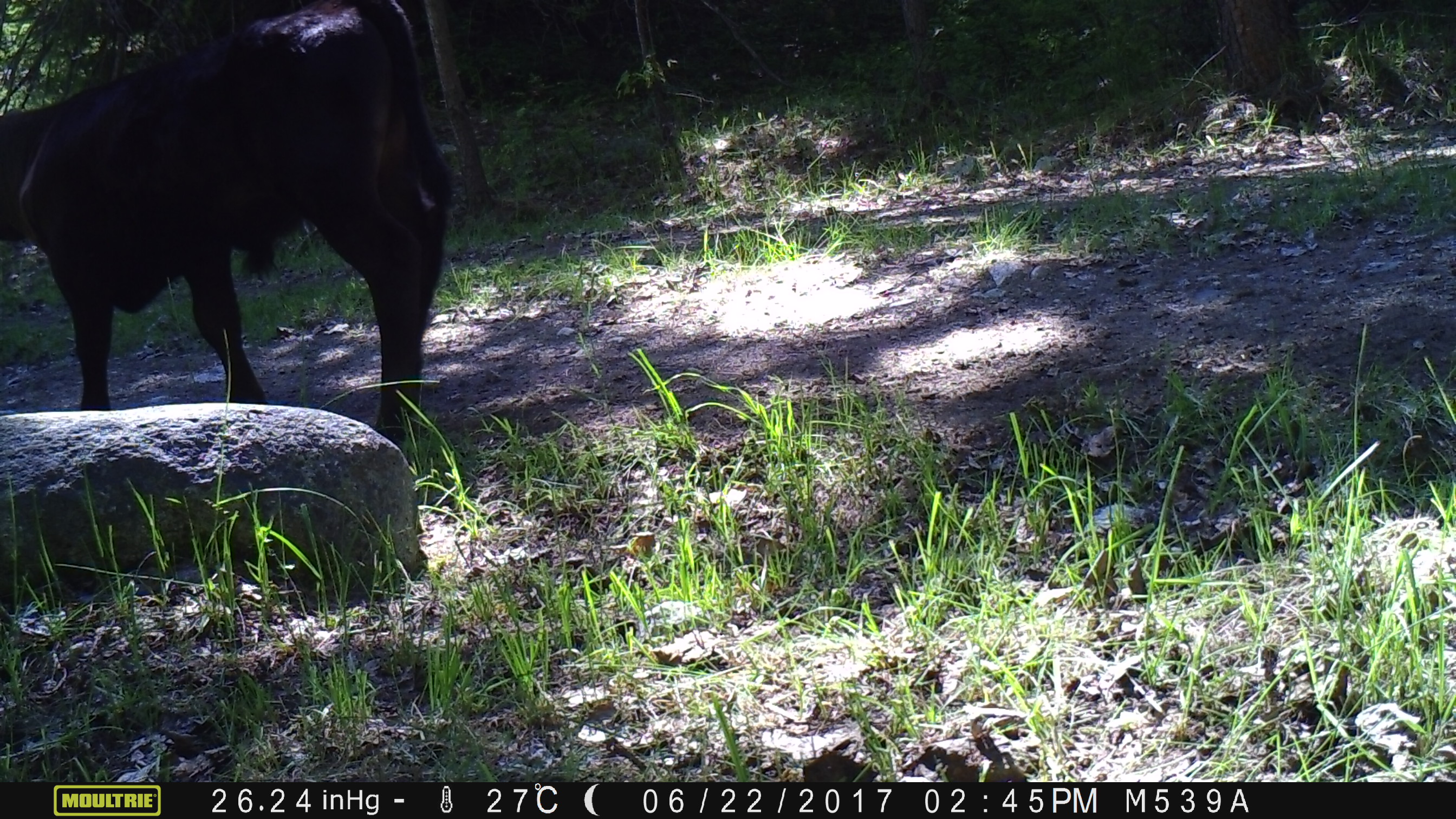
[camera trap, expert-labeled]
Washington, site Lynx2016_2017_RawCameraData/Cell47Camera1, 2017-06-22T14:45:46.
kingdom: Animalia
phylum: Chordata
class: Mammalia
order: Artiodactyla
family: Bovidae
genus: Bos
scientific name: Bos taurus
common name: domestic cattle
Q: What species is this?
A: Domestic cattle (Bos taurus).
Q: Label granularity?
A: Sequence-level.